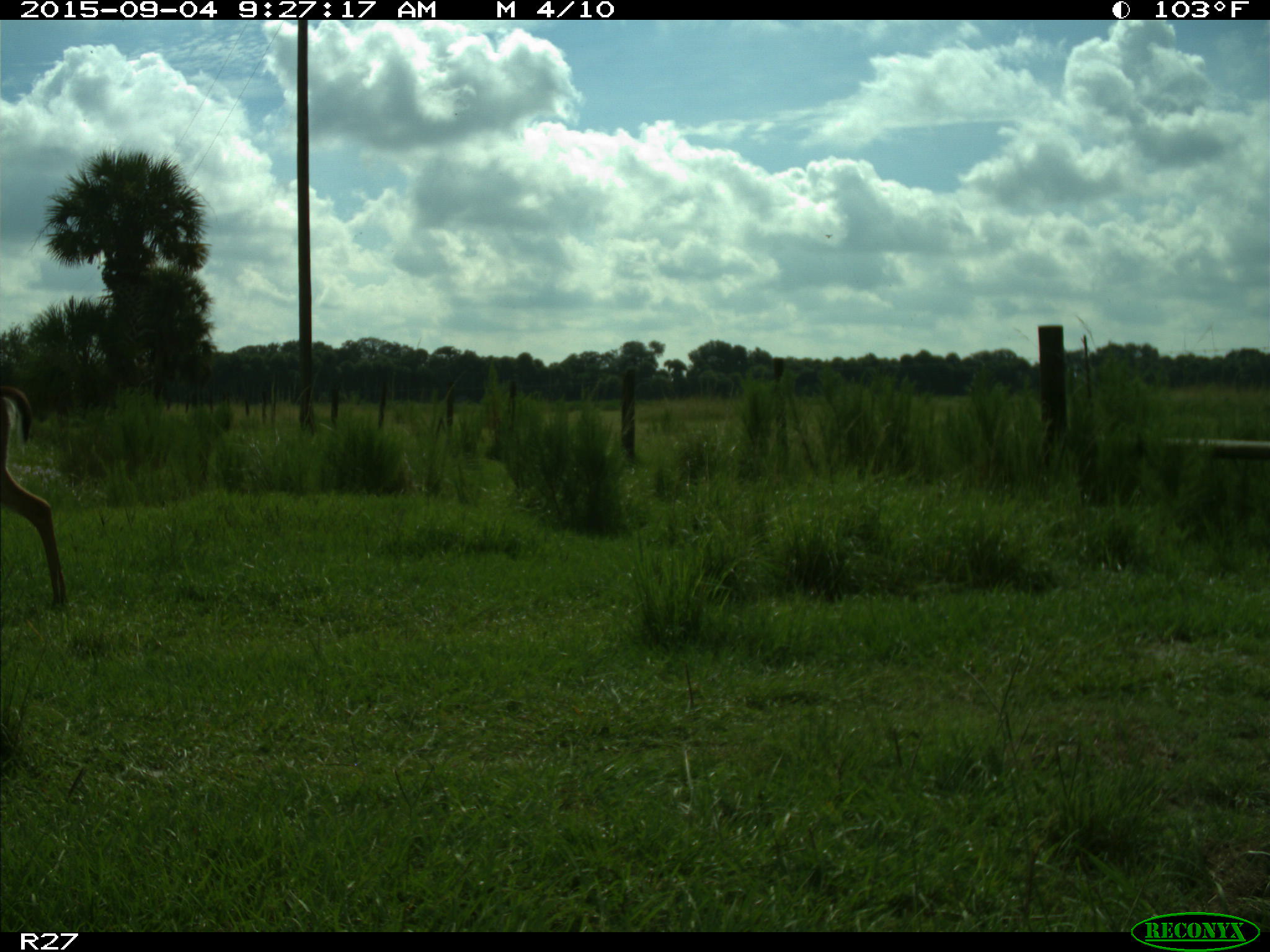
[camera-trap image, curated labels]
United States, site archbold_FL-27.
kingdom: Animalia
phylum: Chordata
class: Mammalia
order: Artiodactyla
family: Cervidae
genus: Odocoileus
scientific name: Odocoileus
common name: deer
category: unidentified deer